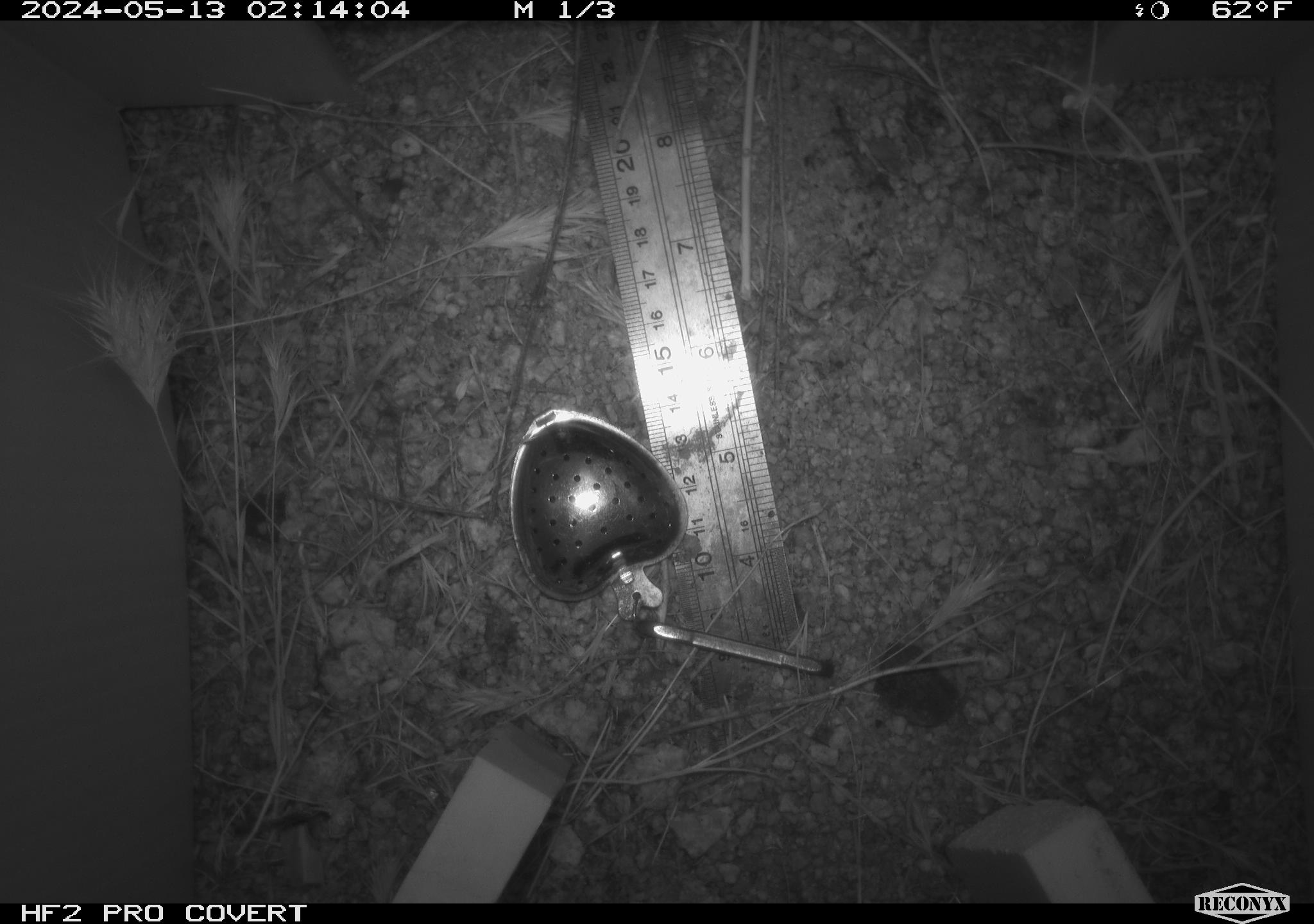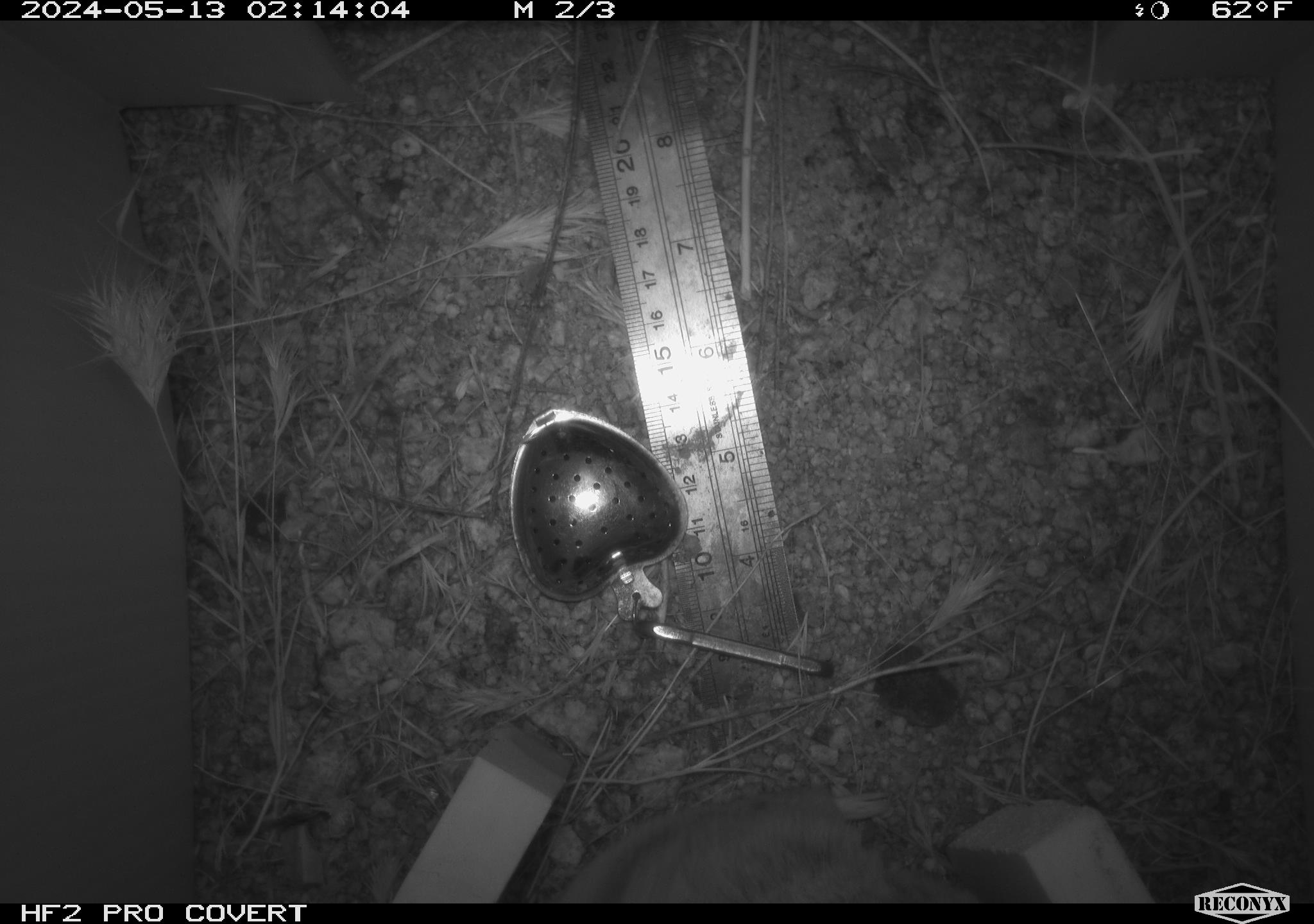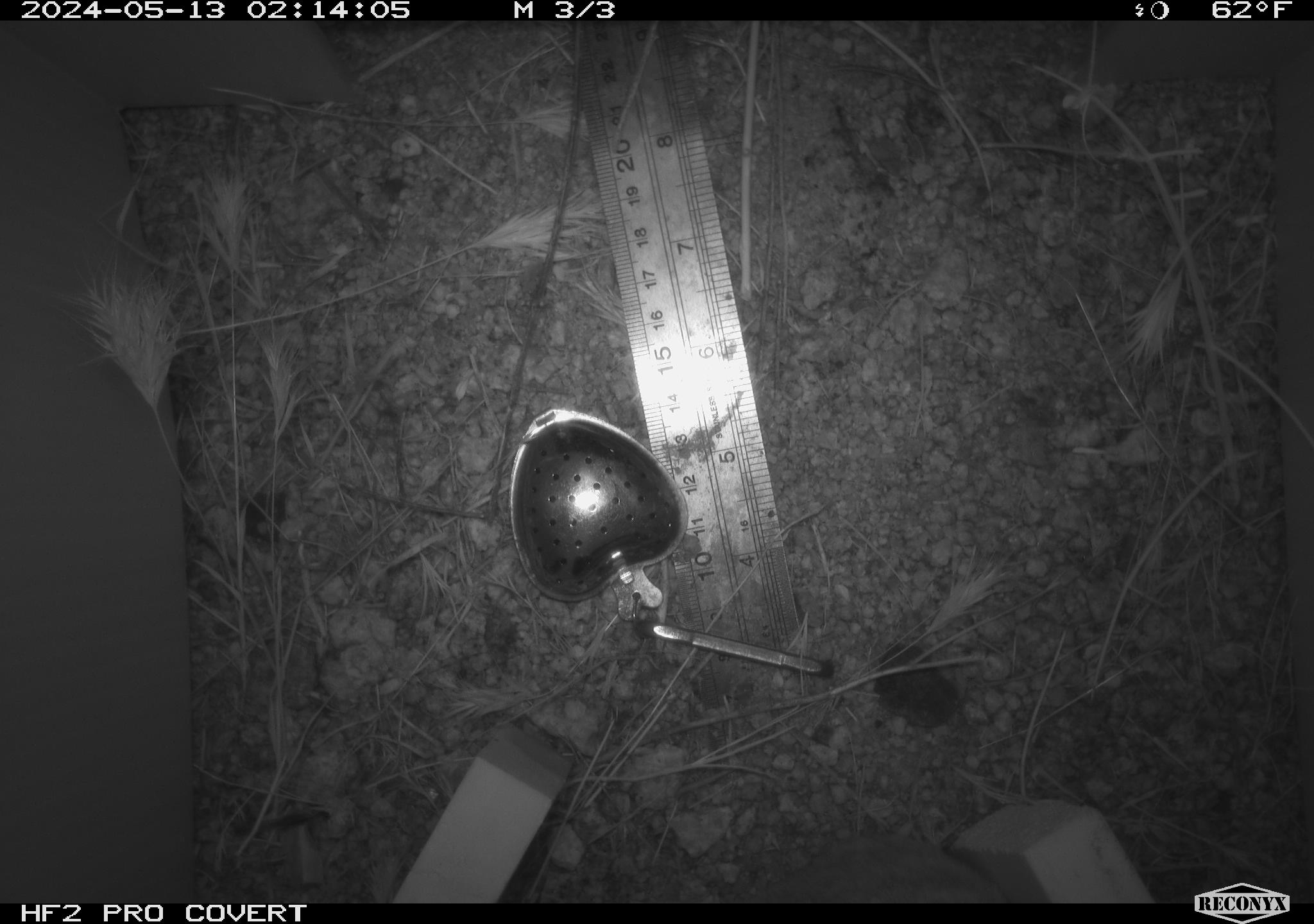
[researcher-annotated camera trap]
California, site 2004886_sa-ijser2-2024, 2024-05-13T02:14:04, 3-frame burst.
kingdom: Animalia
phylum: Chordata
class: Mammalia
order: Rodentia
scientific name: Rodentia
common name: woodrat or rat or mouse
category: woodrat or rat or mouse species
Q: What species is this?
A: Woodrat or rat or mouse species (woodrat or rat or mouse) (Rodentia).